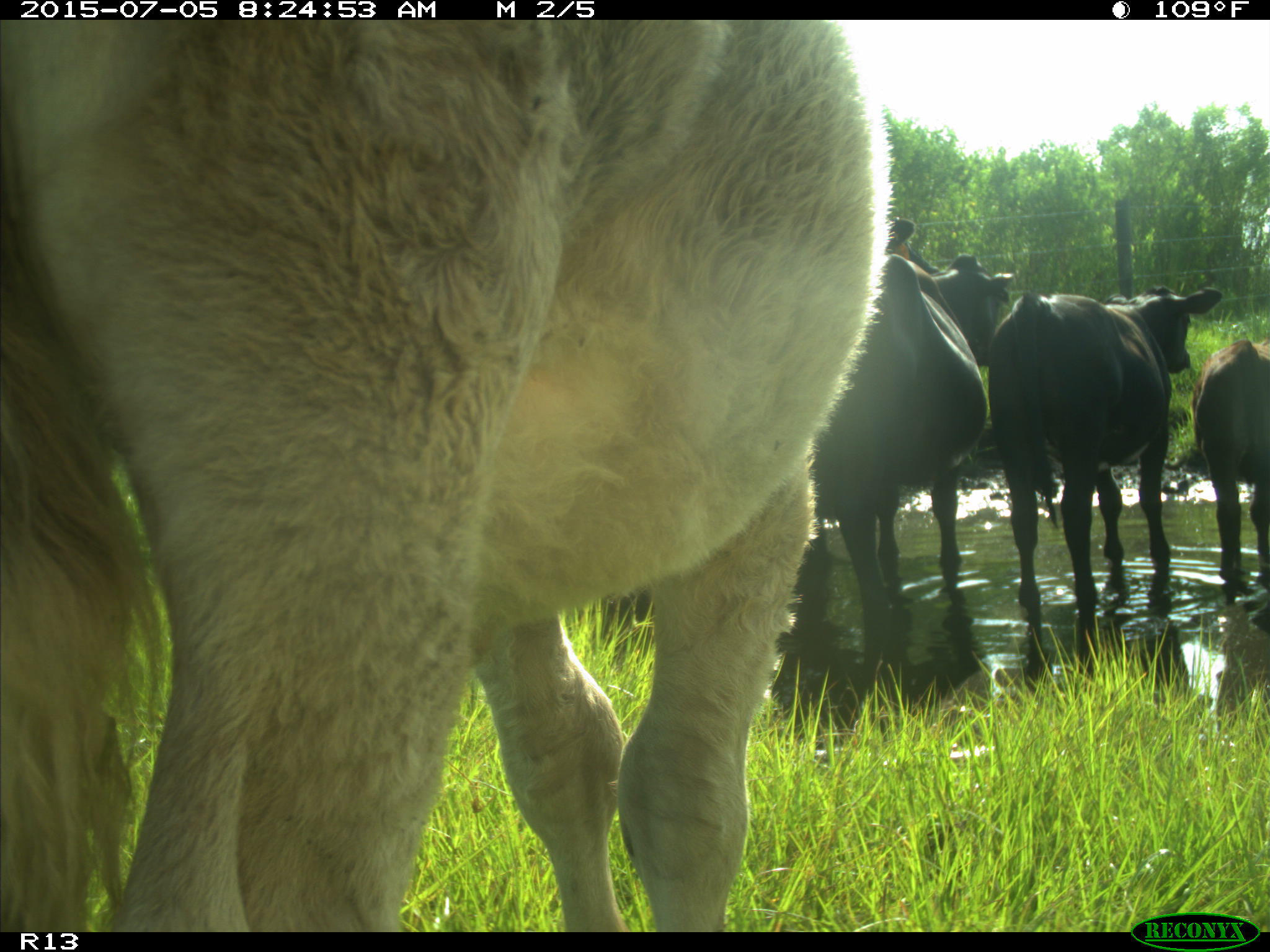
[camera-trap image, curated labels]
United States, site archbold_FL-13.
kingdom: Animalia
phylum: Chordata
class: Mammalia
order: Artiodactyla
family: Bovidae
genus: Bos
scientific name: Bos taurus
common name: domestic cow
Bos taurus (domestic cow).